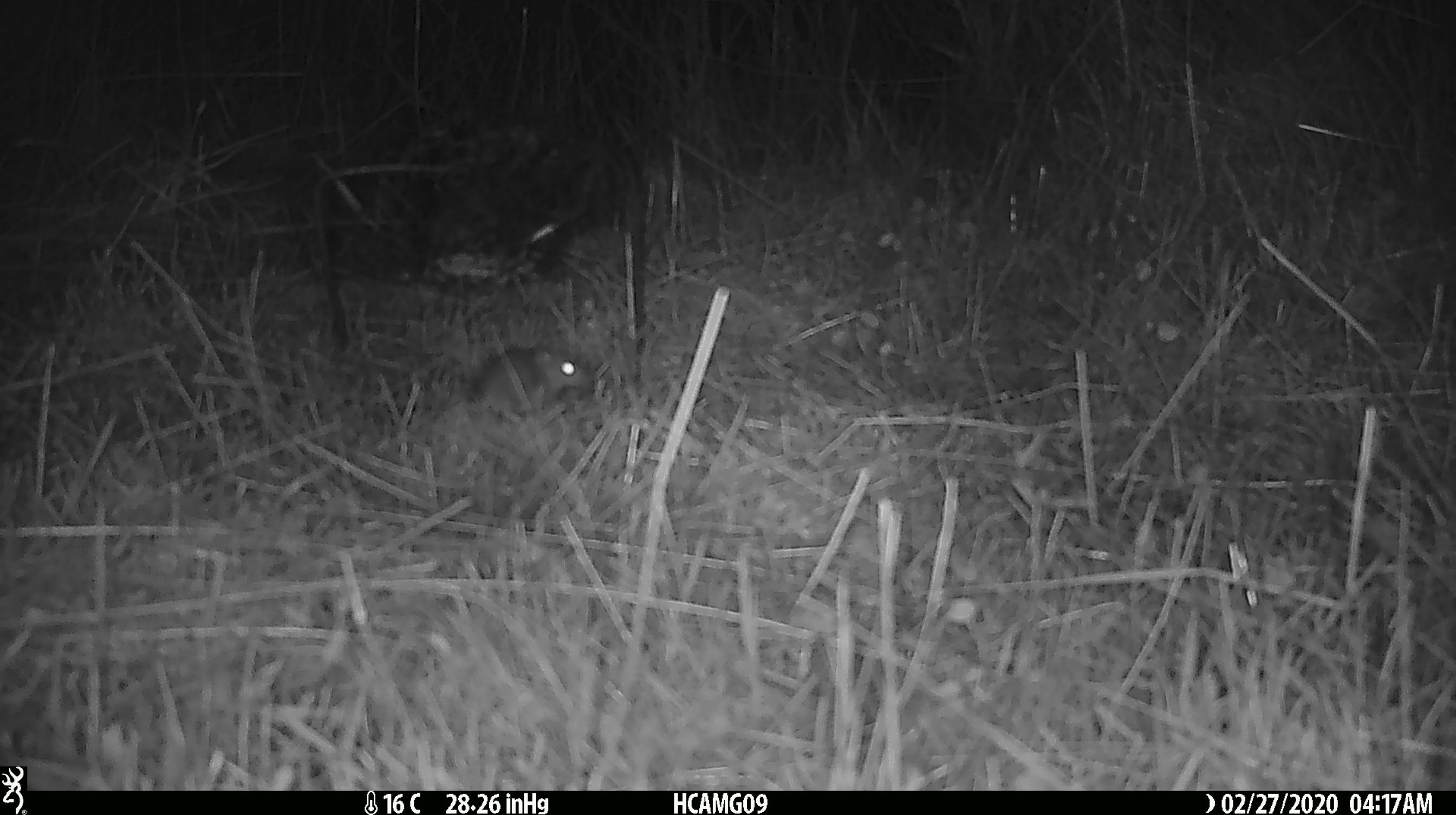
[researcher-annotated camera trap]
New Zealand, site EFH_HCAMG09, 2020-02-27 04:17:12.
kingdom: Animalia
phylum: Chordata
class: Mammalia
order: Rodentia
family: Muridae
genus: Mus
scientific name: Mus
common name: mouse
Mouse (Mus).